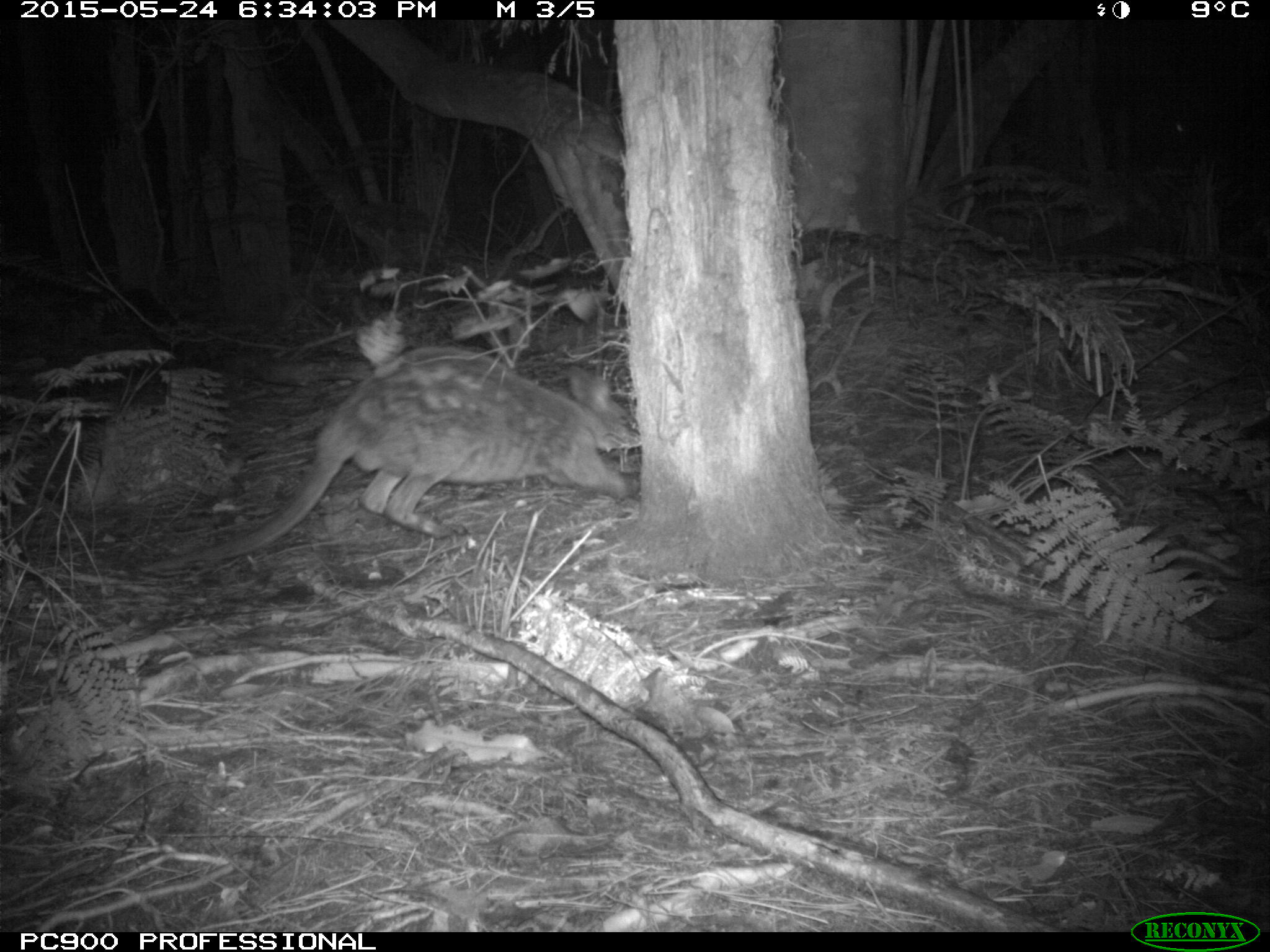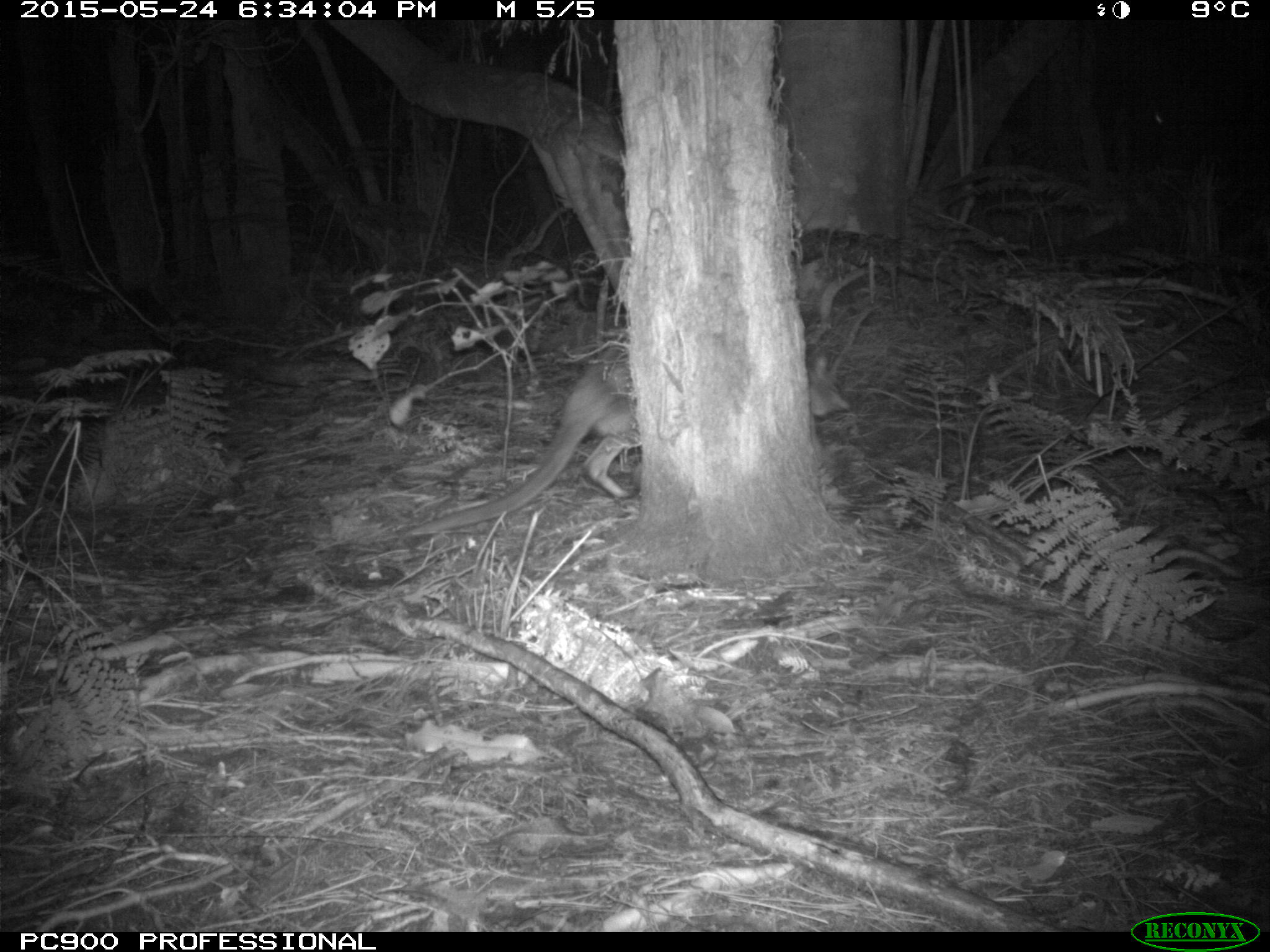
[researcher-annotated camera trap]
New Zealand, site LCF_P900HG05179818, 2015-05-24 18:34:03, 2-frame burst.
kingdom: Animalia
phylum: Chordata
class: Mammalia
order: Diprotodontia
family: Macropodidae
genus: Notamacropus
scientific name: Notamacropus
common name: wallaby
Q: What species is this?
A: Wallaby (Notamacropus).